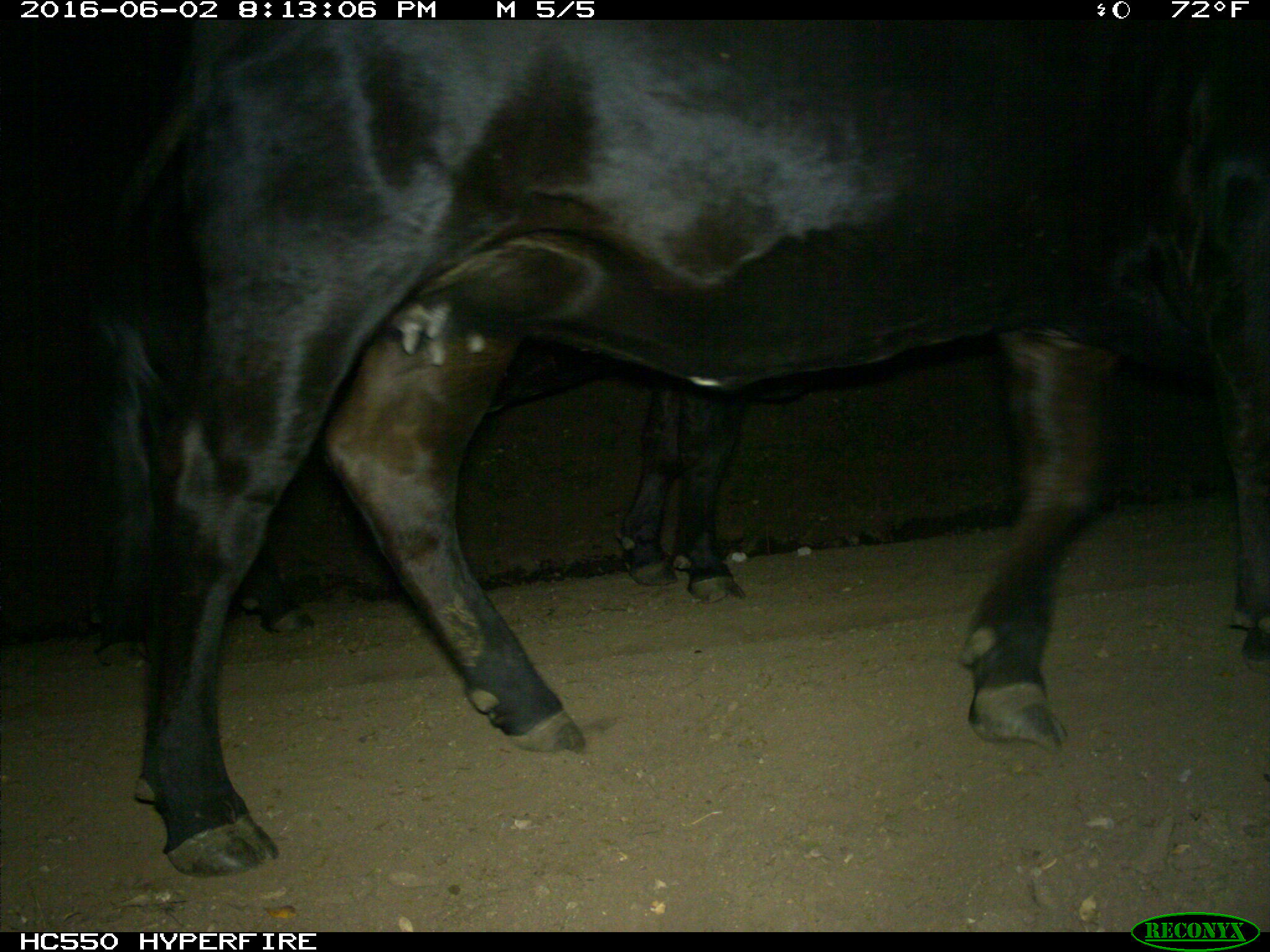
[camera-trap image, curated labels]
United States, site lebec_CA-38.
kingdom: Animalia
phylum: Chordata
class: Mammalia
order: Artiodactyla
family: Bovidae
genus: Bos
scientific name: Bos taurus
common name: domestic cow